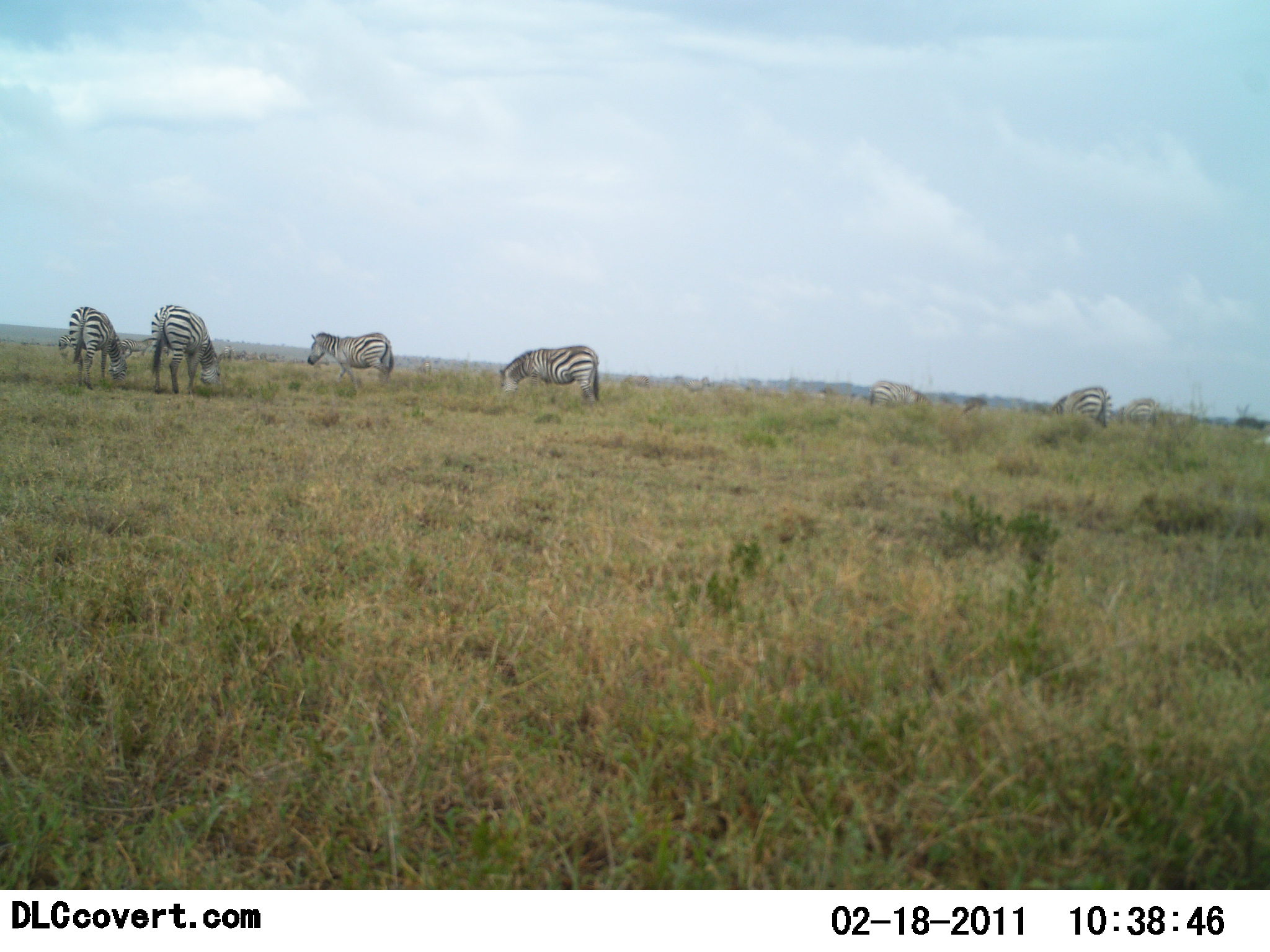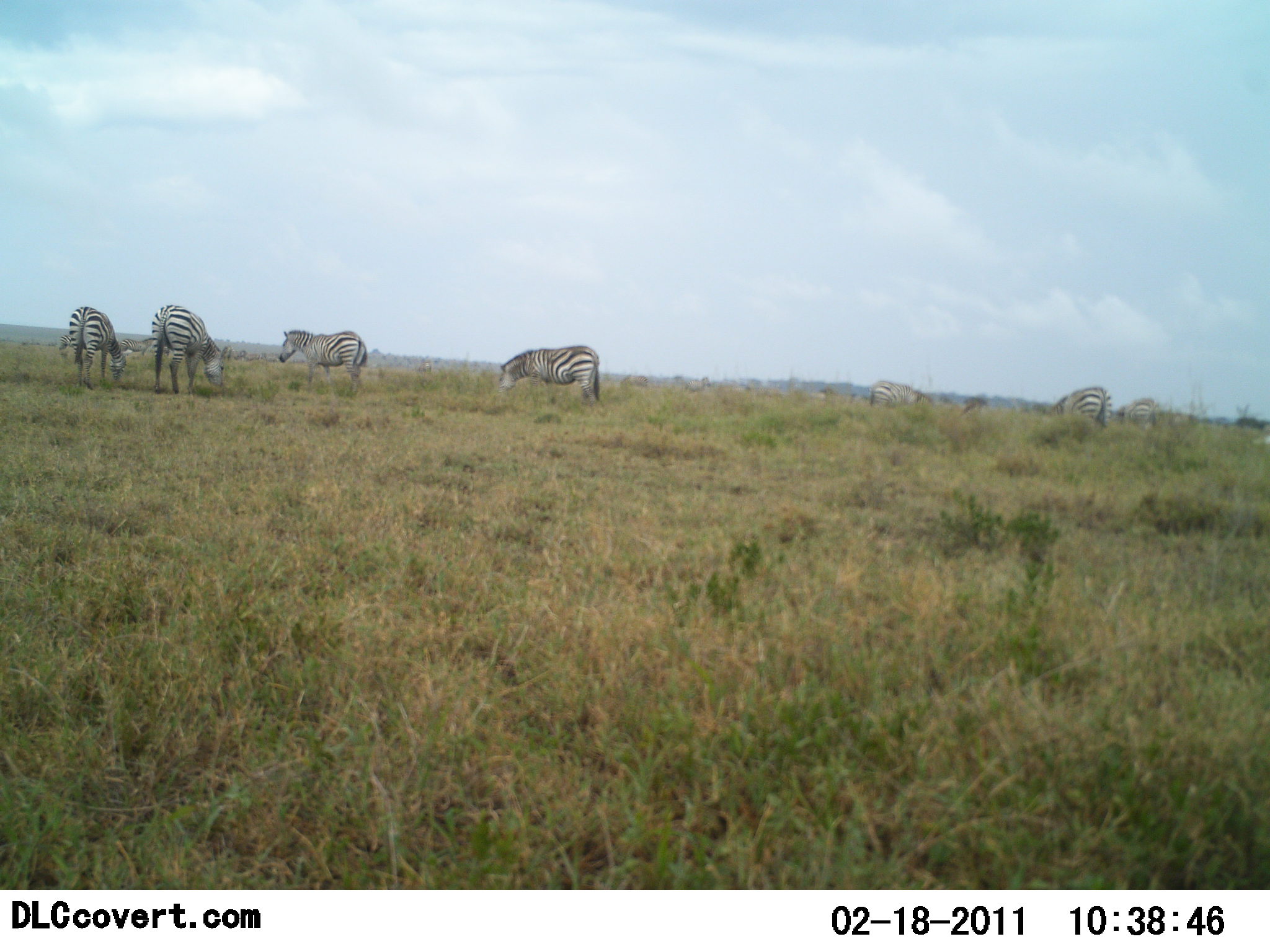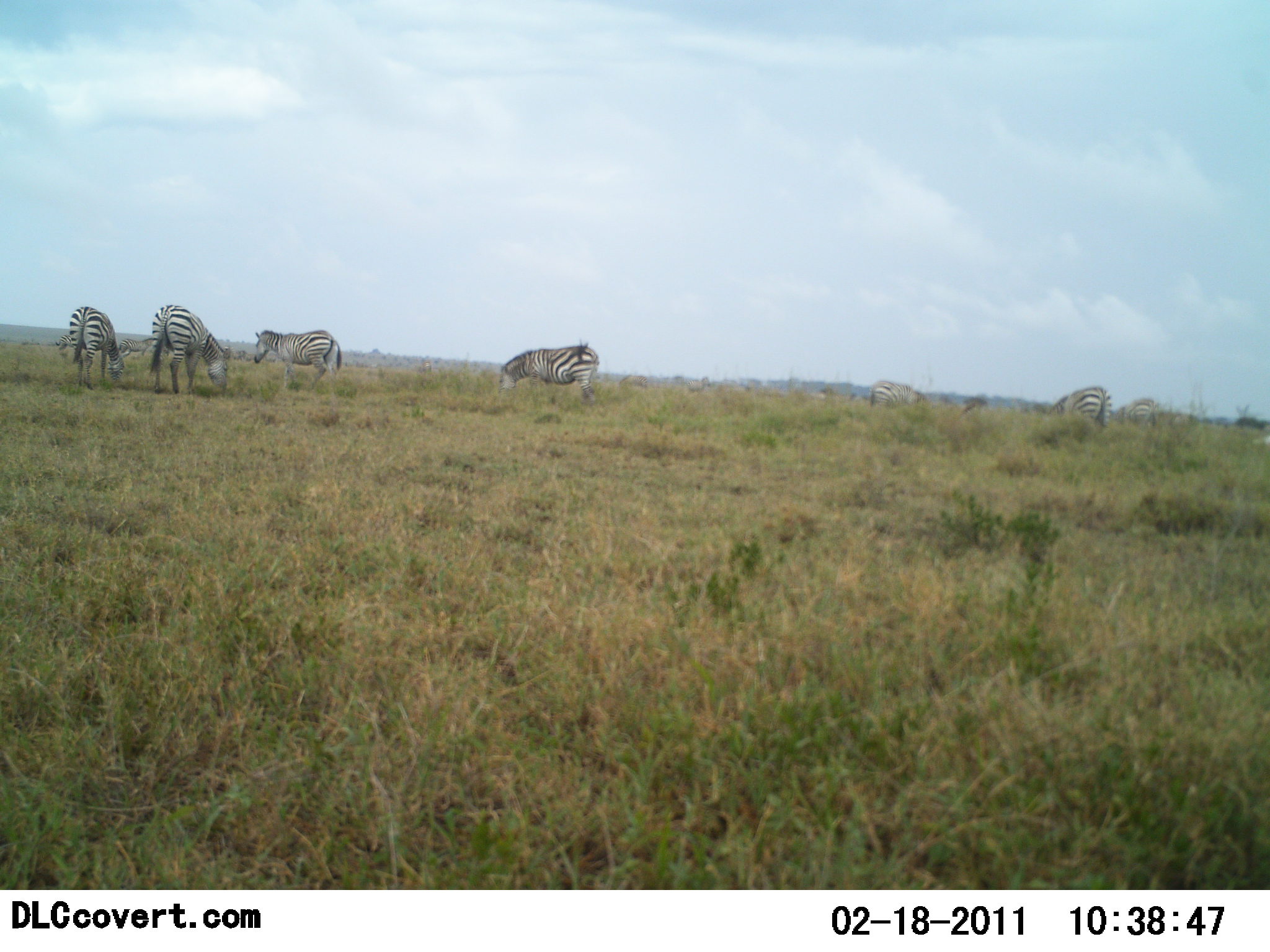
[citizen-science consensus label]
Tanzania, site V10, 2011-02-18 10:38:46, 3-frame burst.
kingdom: Animalia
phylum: Chordata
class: Mammalia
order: Perissodactyla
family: Equidae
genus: Equus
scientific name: Equus quagga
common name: plains zebra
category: zebra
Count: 7.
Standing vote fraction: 30%.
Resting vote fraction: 10%.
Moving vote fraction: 60%.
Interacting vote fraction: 0%.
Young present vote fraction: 0%.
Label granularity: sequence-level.